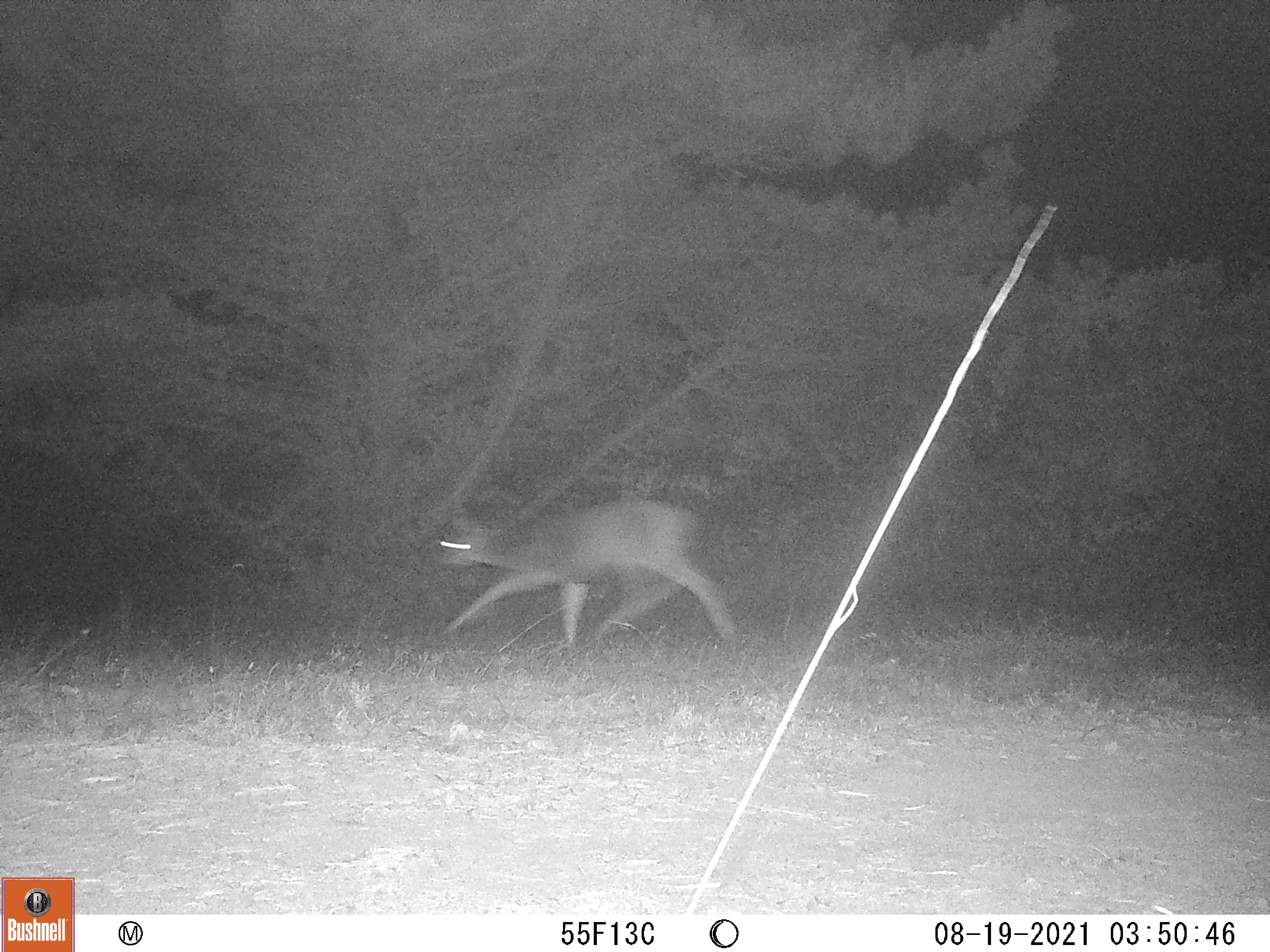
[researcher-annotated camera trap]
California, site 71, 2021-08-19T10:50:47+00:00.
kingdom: Animalia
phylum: Chordata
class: Mammalia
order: Artiodactyla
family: Cervidae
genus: Odocoileus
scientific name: Odocoileus hemionus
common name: mule deer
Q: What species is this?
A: Mule deer (Odocoileus hemionus).